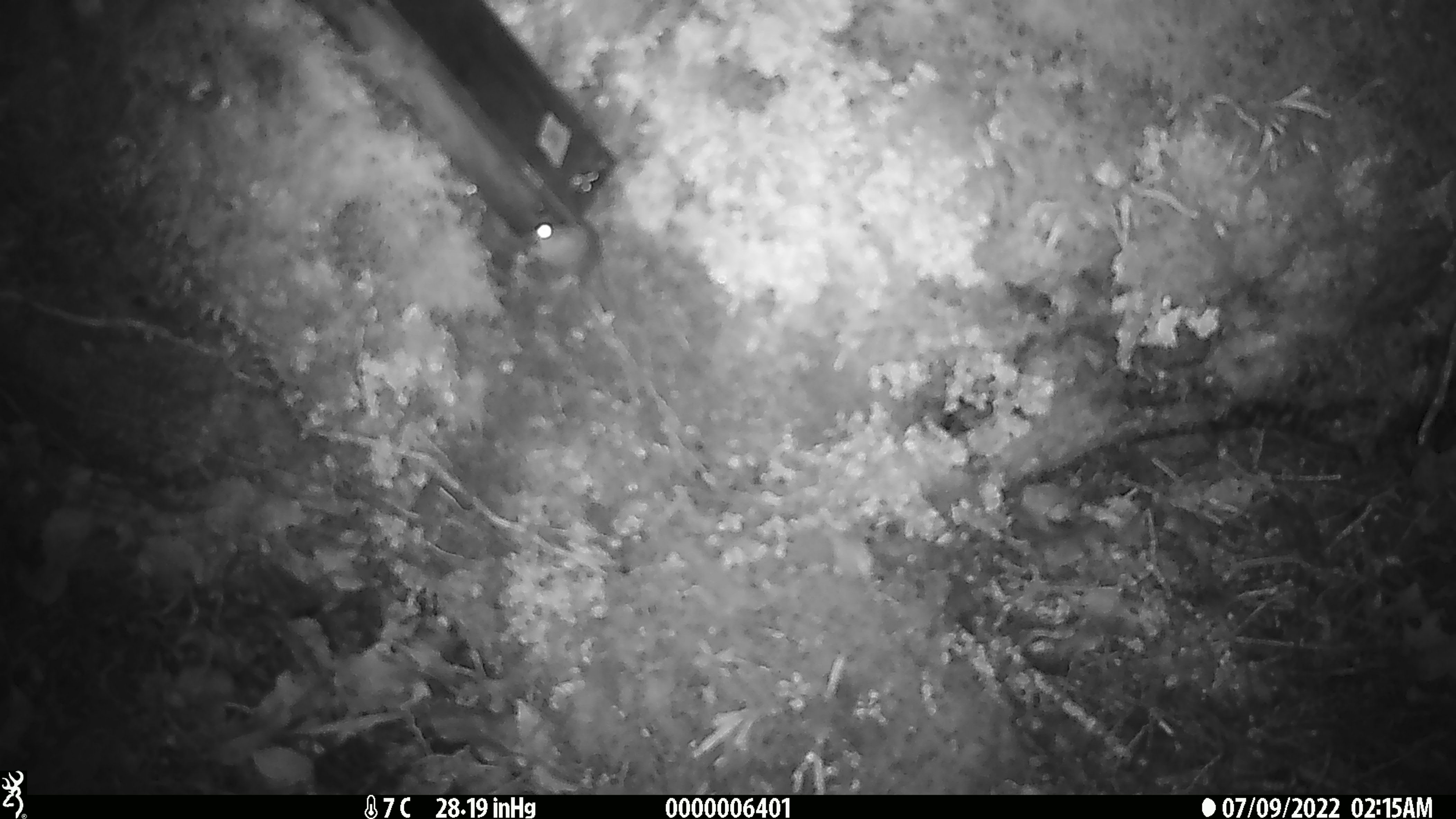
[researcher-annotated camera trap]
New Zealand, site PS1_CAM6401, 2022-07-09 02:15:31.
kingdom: Animalia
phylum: Chordata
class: Mammalia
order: Rodentia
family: Muridae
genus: Mus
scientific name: Mus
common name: mouse